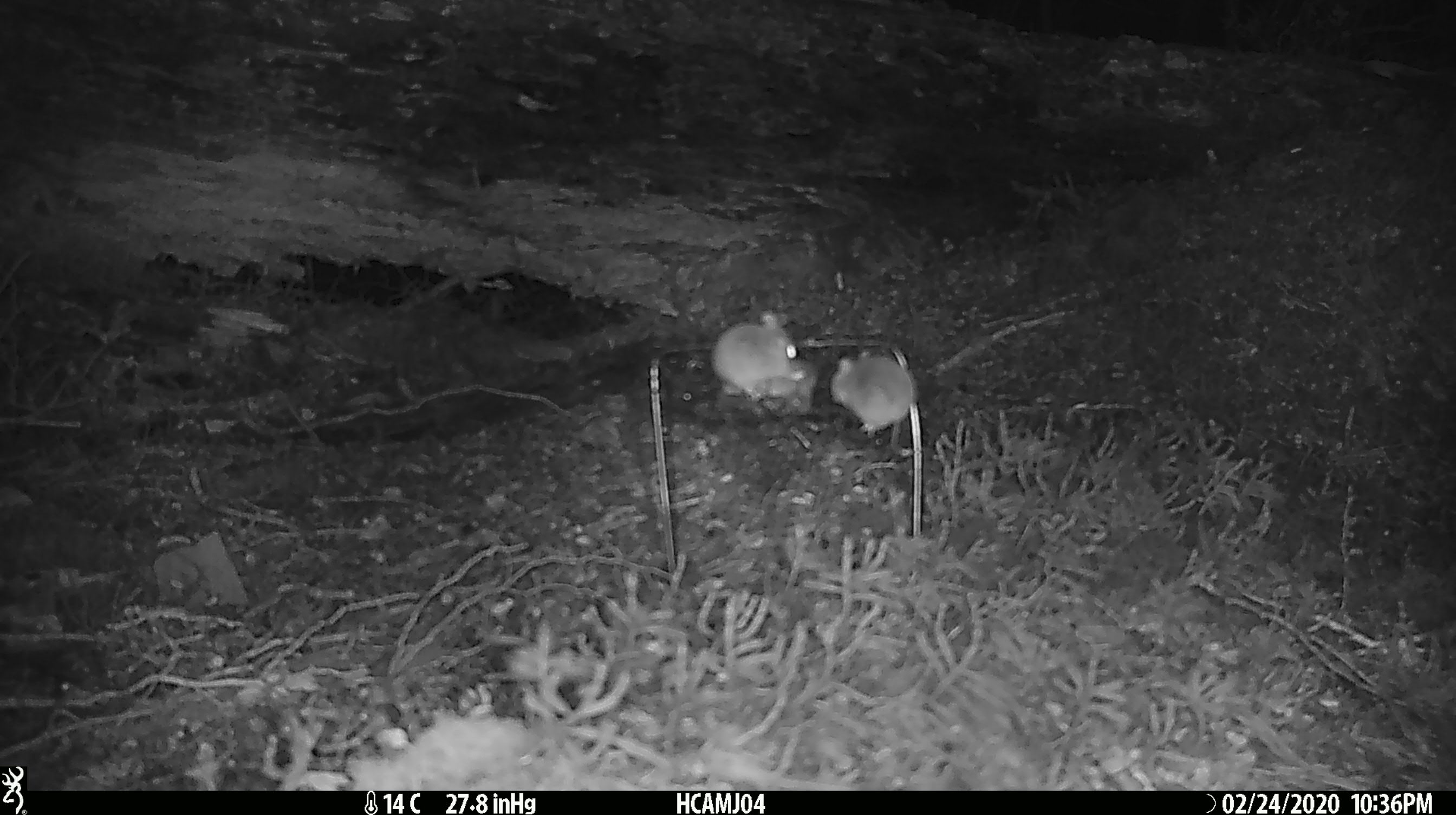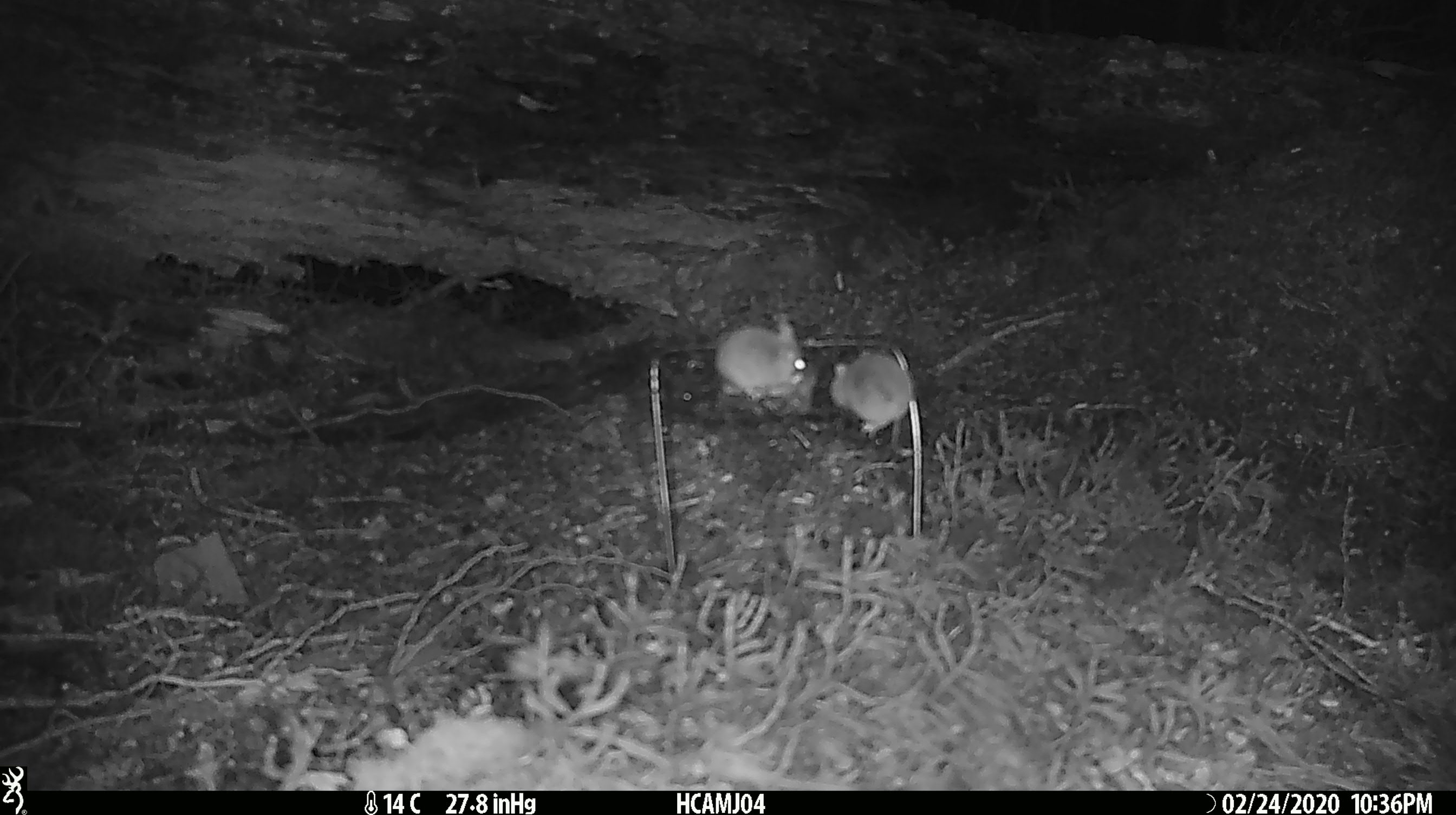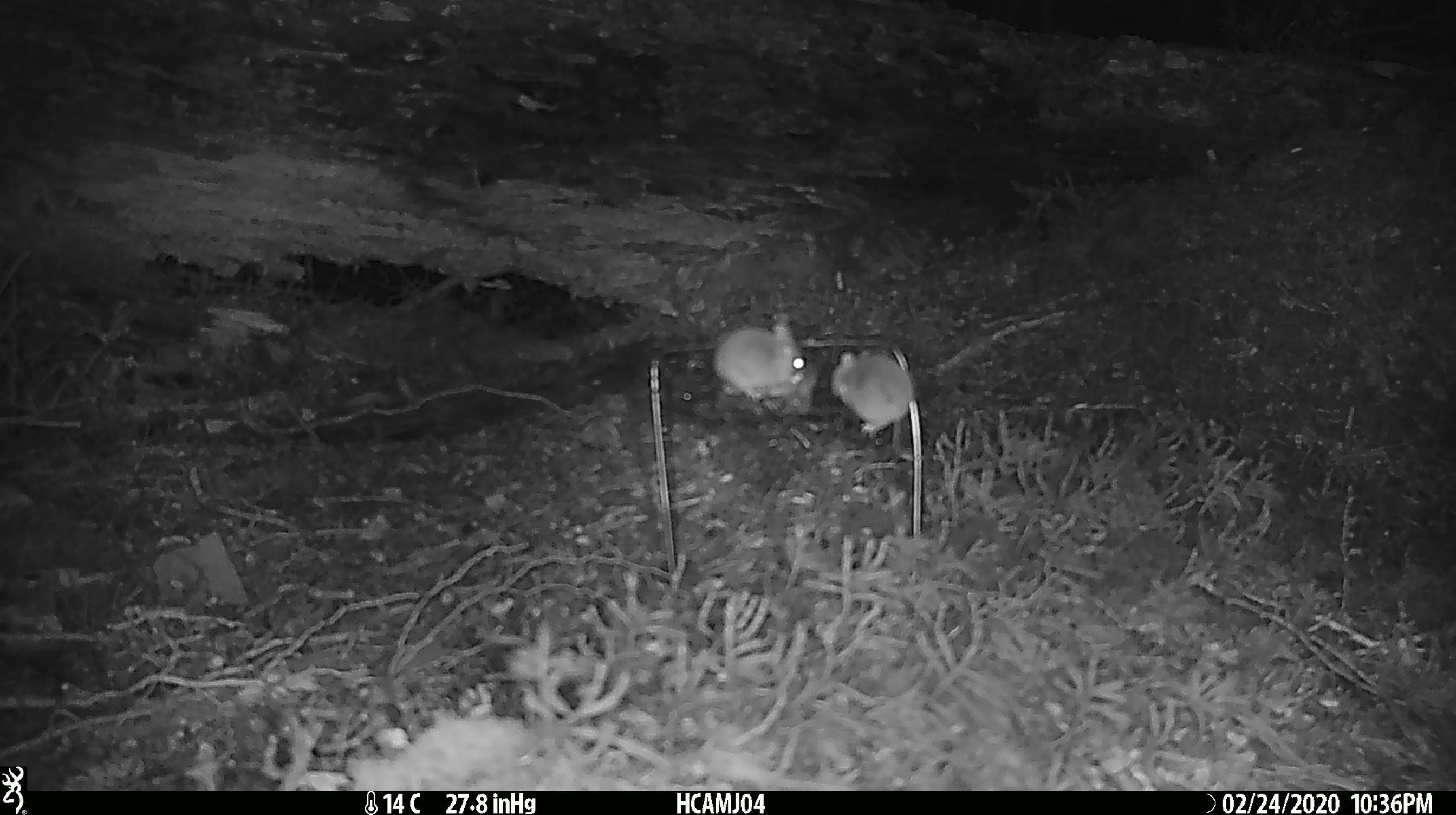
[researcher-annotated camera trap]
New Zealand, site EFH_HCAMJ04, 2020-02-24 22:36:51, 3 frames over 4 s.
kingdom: Animalia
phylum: Chordata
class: Mammalia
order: Rodentia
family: Muridae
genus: Mus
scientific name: Mus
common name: mouse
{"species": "mouse (Mus)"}